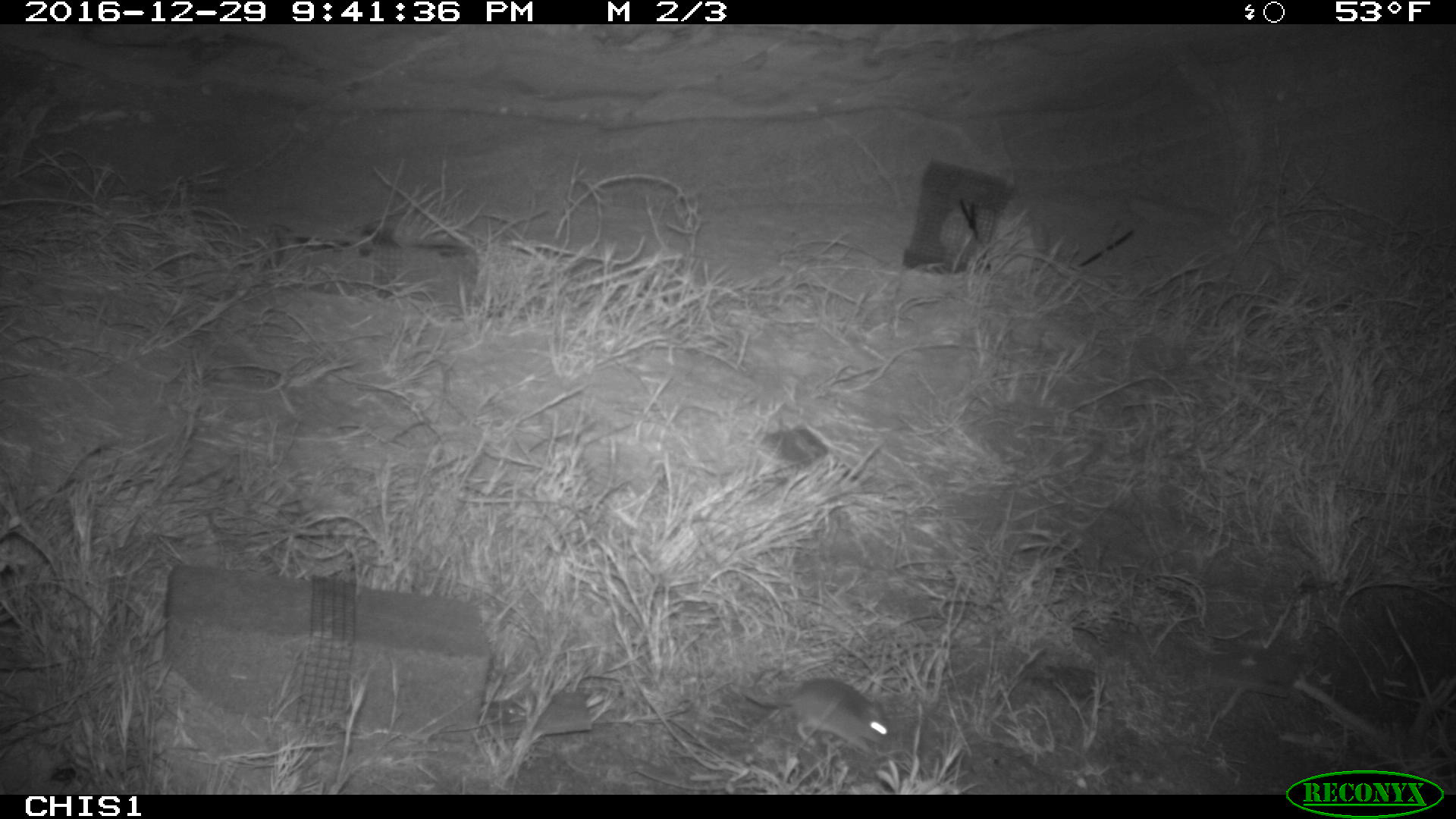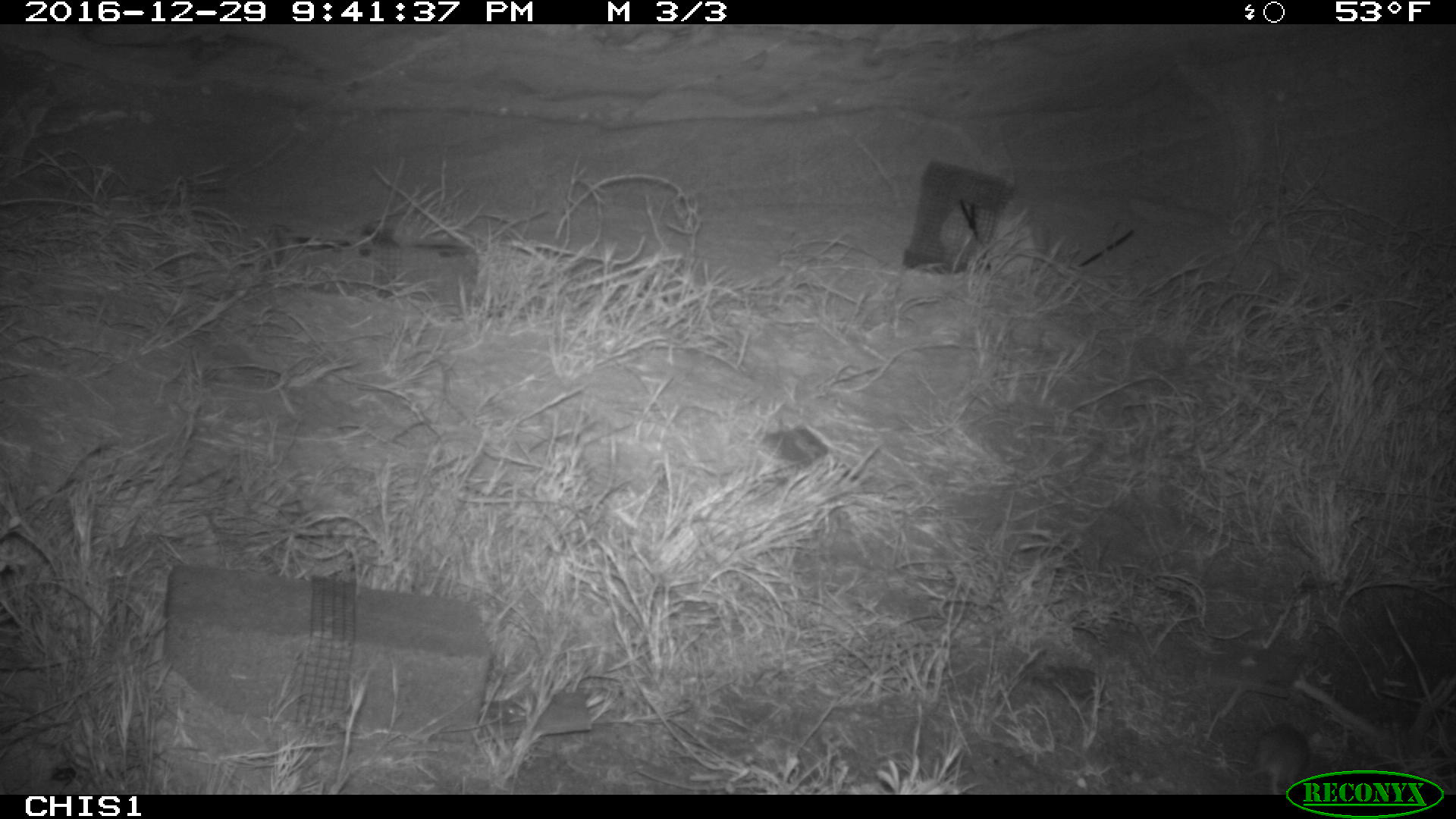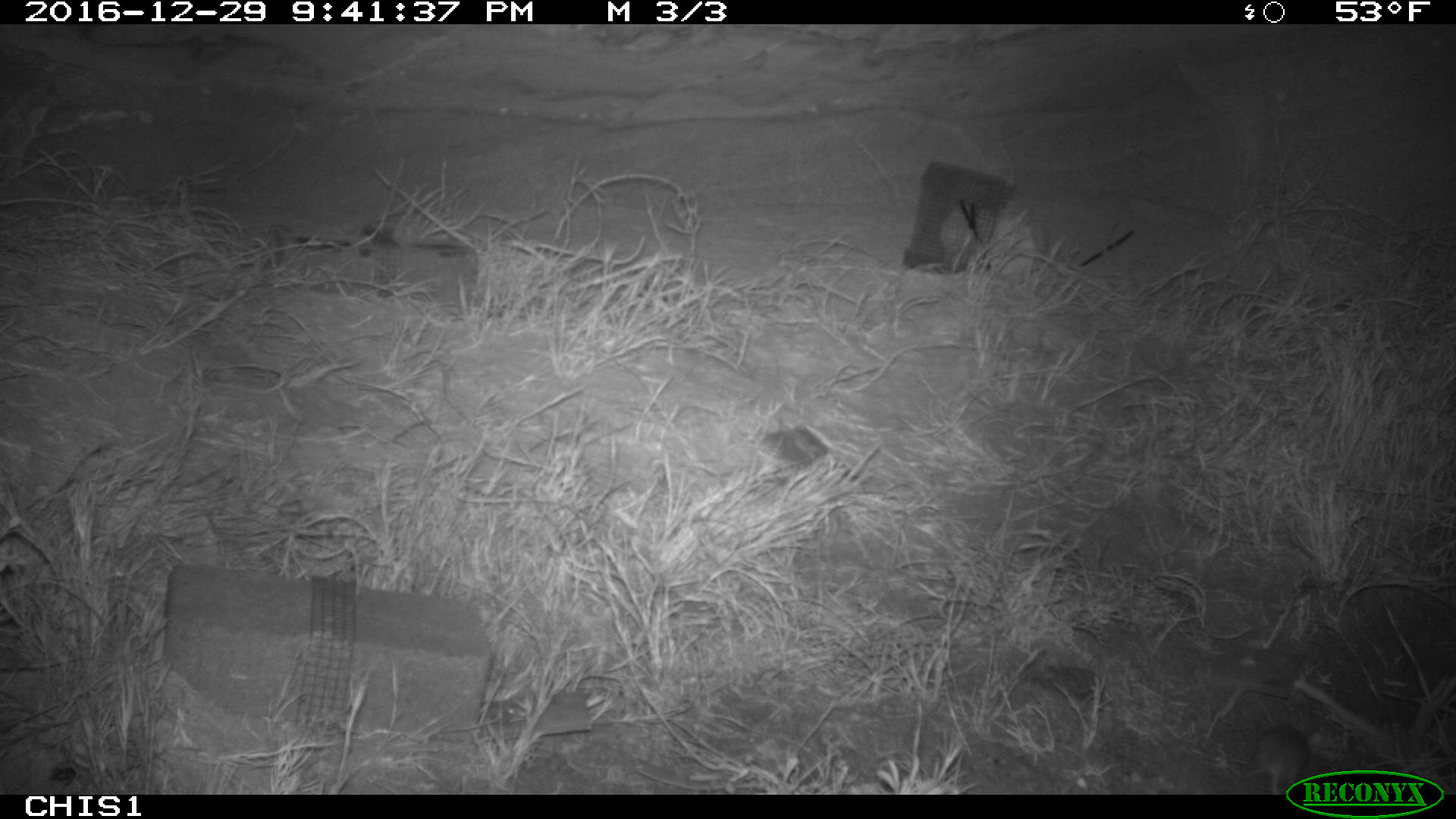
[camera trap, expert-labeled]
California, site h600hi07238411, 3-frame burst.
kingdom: Animalia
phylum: Chordata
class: Mammalia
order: Rodentia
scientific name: Rodentia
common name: rodent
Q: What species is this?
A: Rodent (Rodentia).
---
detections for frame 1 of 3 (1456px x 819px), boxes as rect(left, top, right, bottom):
rodent: rect(742, 678, 893, 757)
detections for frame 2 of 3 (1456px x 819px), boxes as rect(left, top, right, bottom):
rodent: rect(1247, 725, 1320, 794)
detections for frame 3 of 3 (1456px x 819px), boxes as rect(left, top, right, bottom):
rodent: rect(1241, 723, 1308, 795)